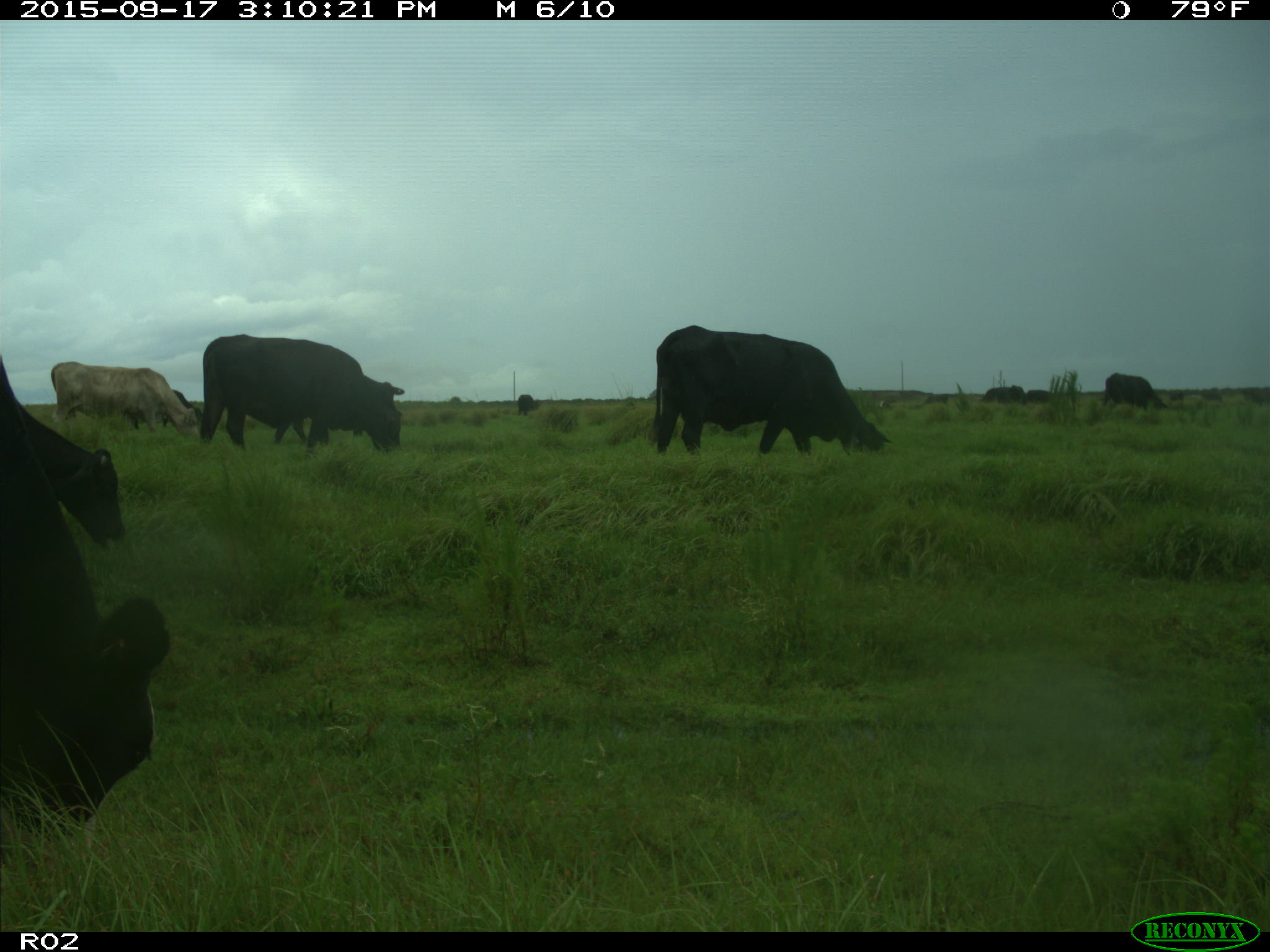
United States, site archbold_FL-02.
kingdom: Animalia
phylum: Chordata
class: Mammalia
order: Artiodactyla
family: Bovidae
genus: Bos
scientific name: Bos taurus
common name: domestic cow